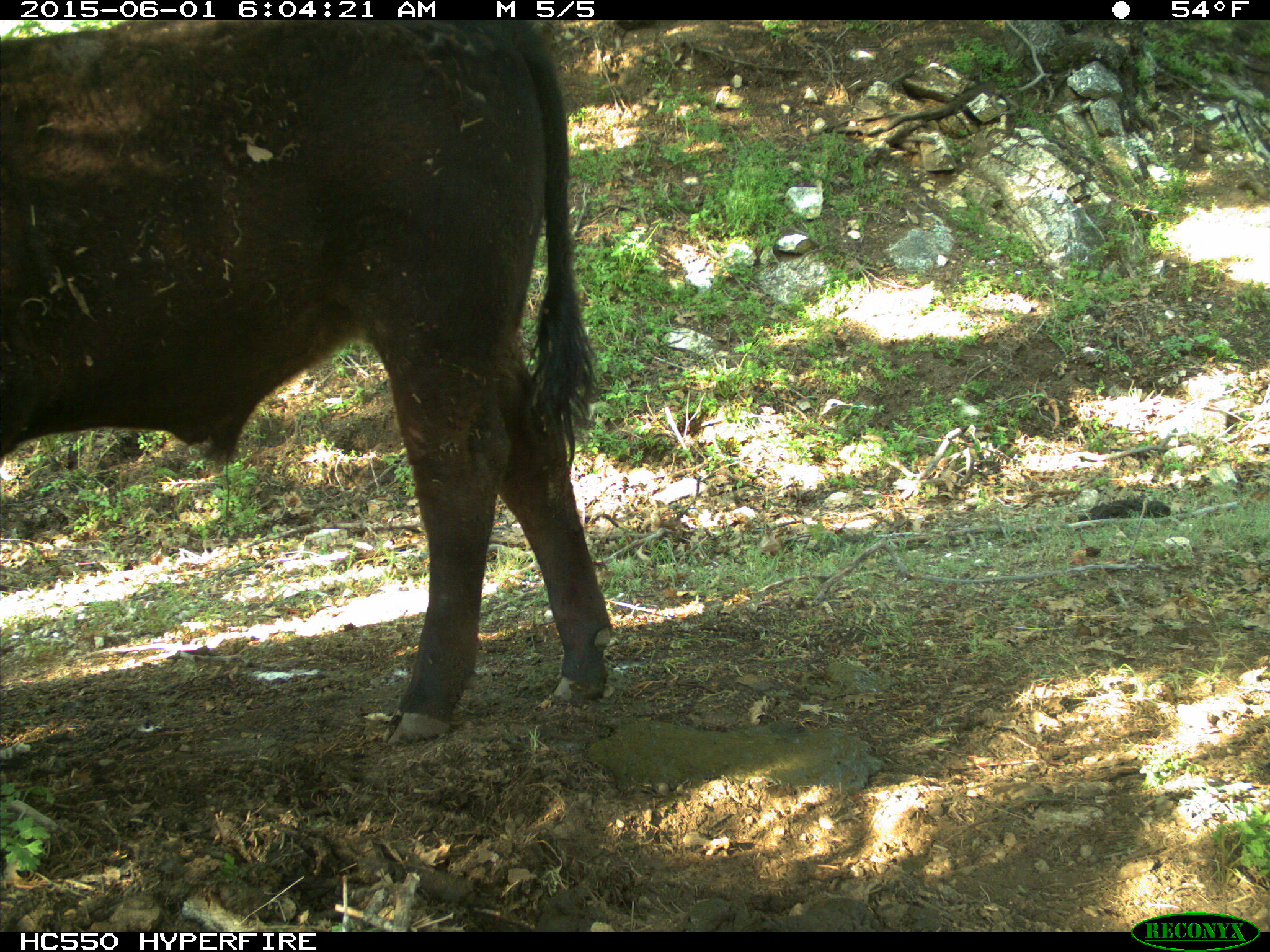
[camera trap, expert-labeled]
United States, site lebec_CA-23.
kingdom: Animalia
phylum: Chordata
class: Mammalia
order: Artiodactyla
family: Bovidae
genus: Bos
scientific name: Bos taurus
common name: domestic cow